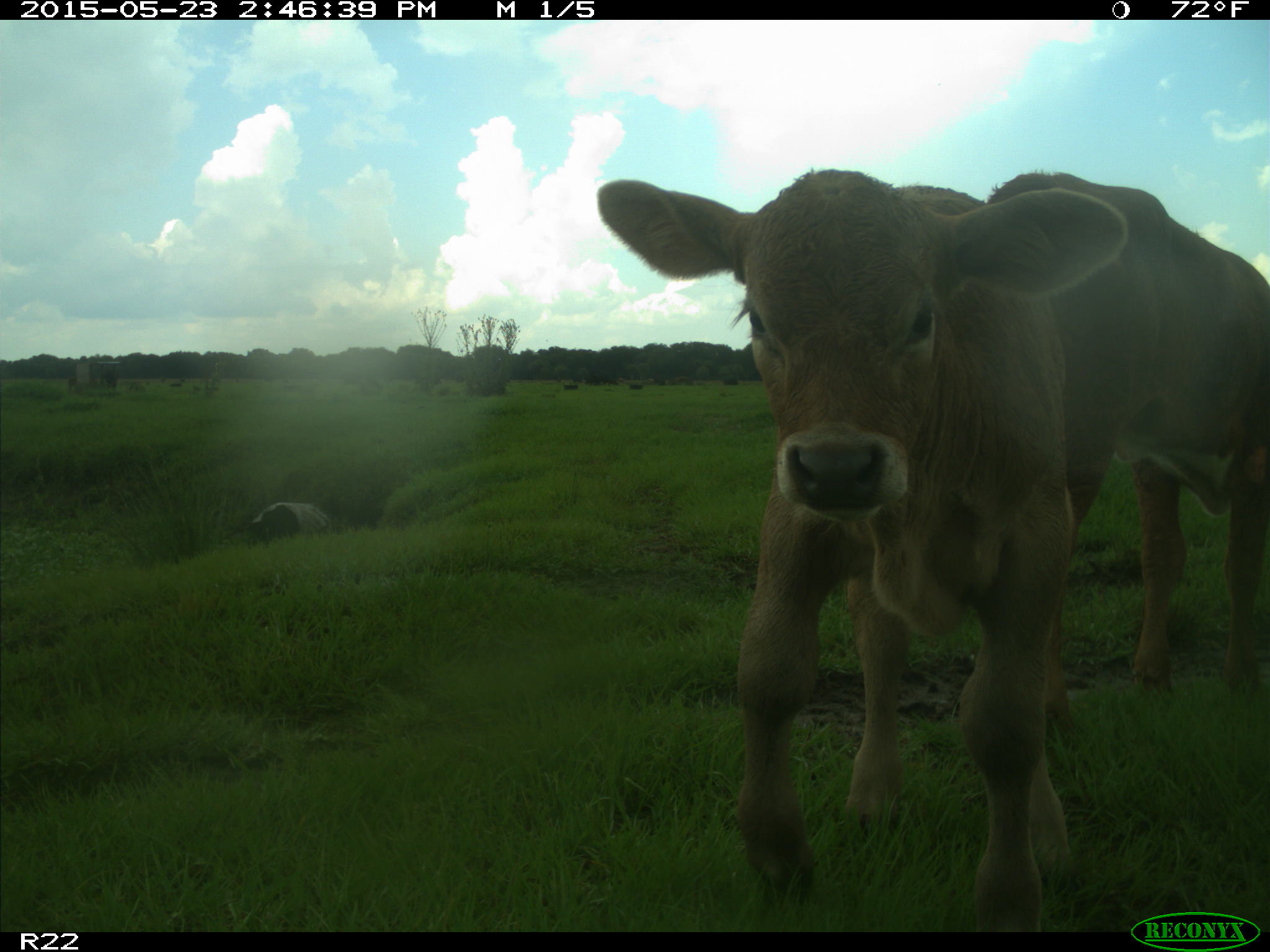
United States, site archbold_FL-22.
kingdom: Animalia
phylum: Chordata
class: Mammalia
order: Artiodactyla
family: Bovidae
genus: Bos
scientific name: Bos taurus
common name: domestic cow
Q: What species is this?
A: Bos taurus (domestic cow).